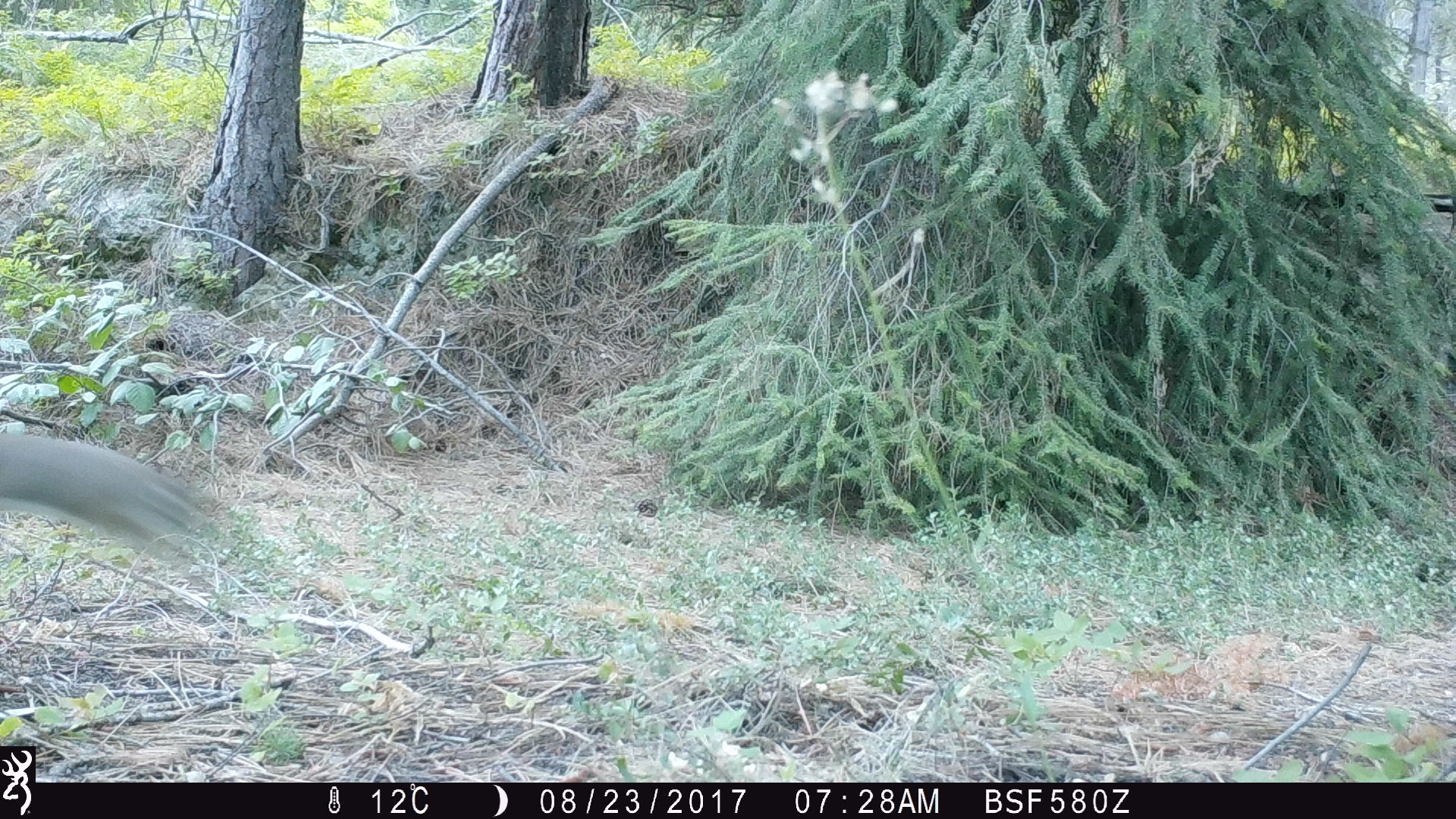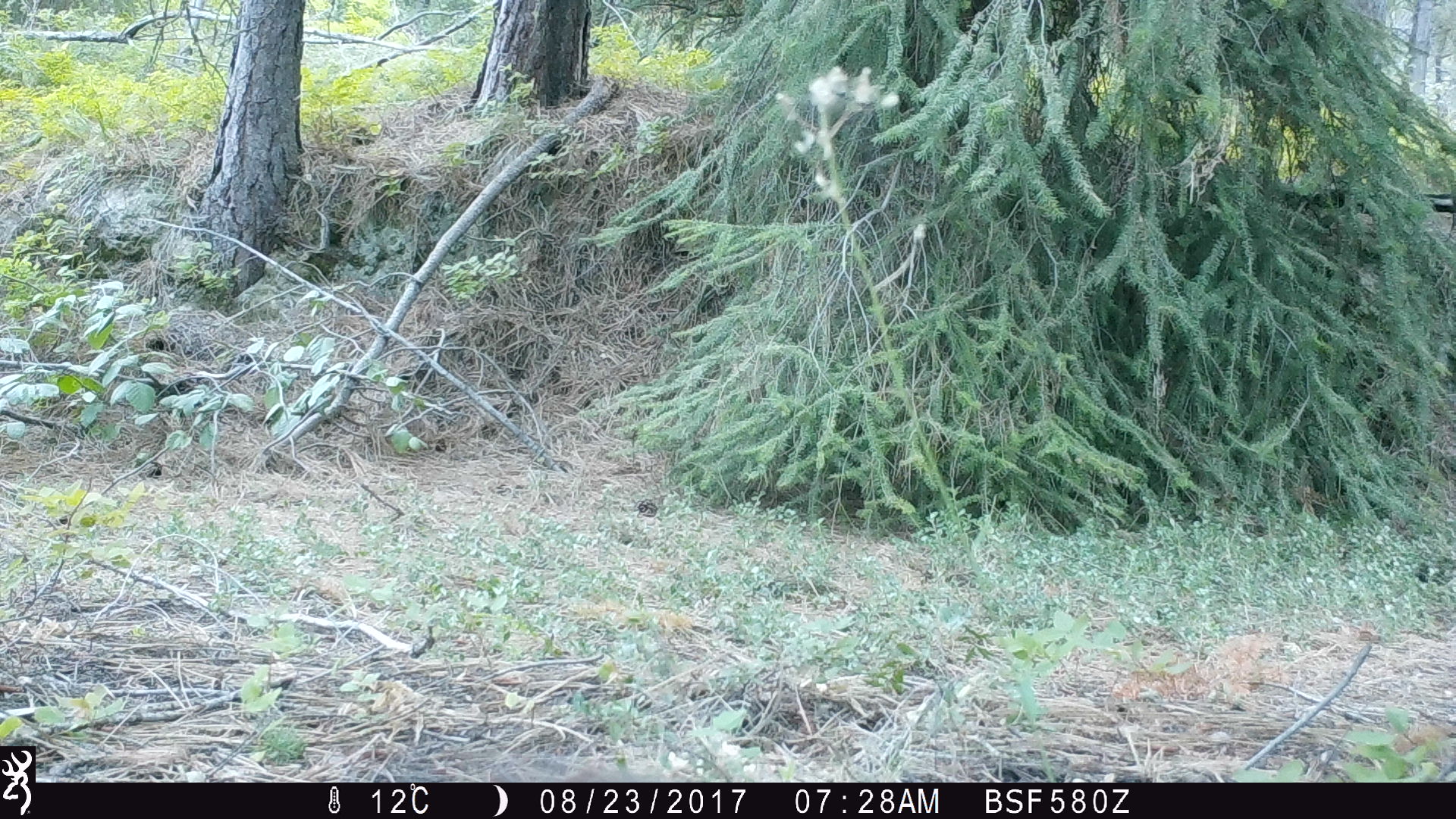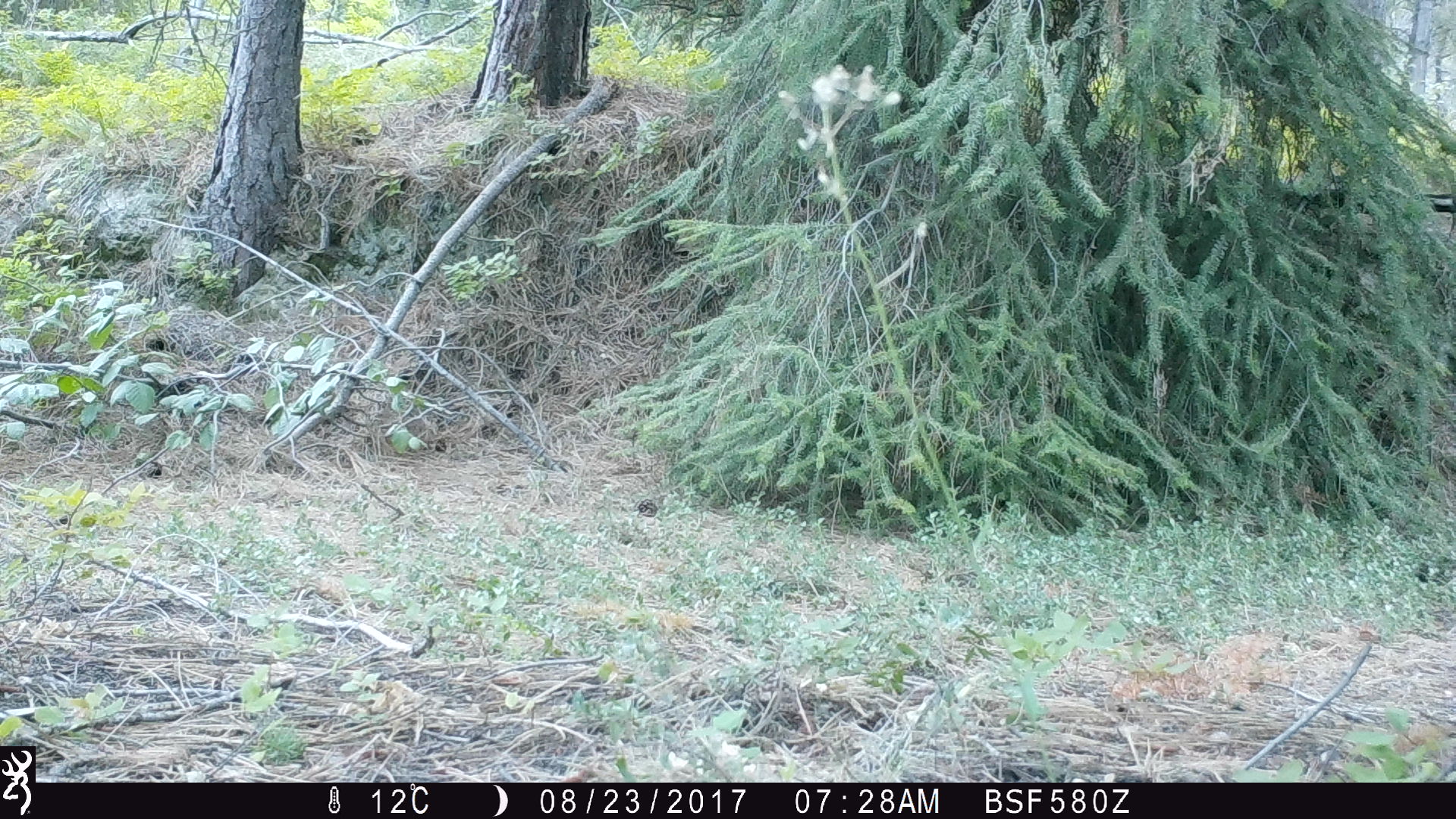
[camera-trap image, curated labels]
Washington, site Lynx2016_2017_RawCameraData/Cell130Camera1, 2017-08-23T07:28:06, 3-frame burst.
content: unidentified animal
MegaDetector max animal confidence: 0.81